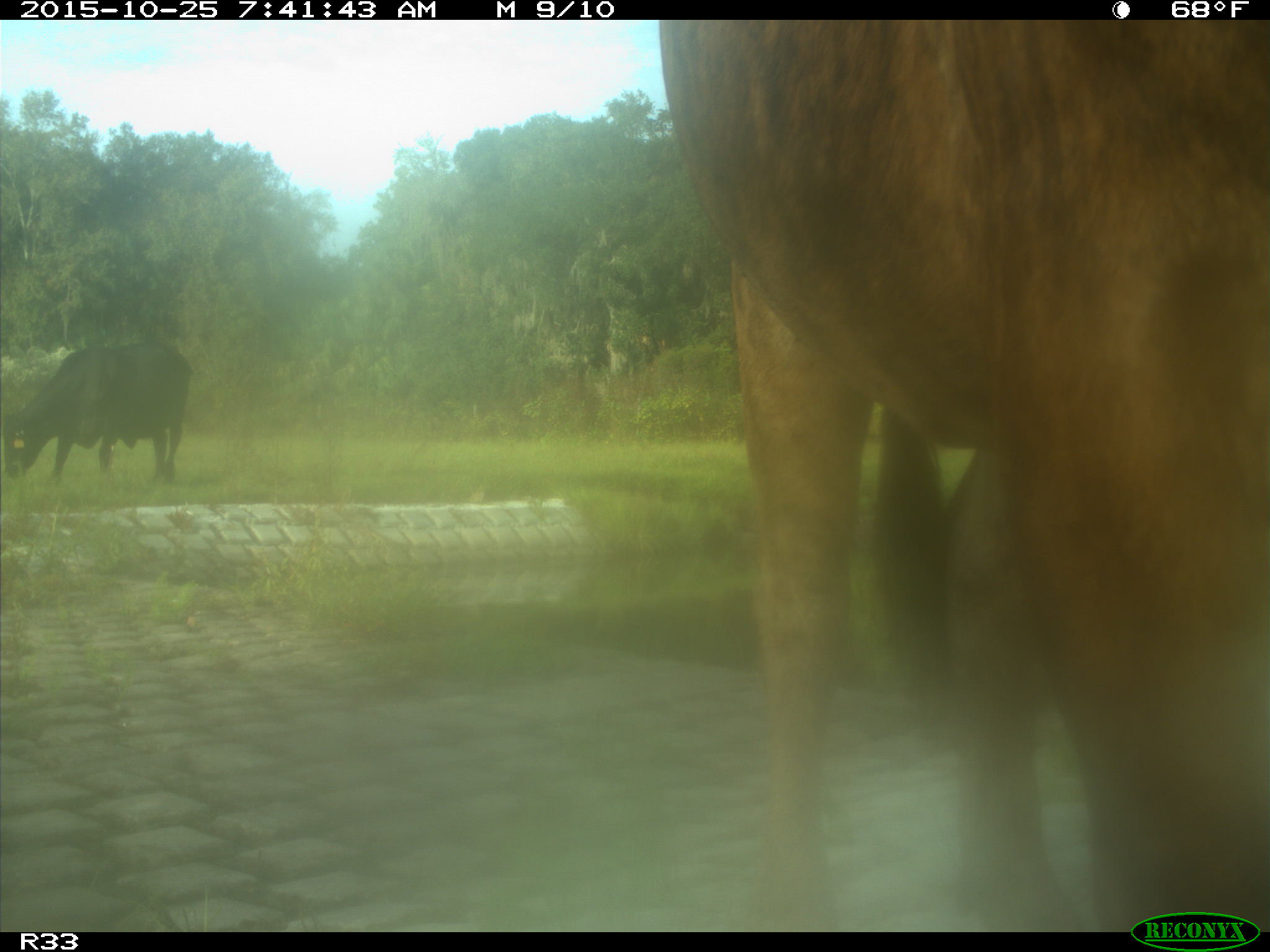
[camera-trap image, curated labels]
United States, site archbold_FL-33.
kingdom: Animalia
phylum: Chordata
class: Mammalia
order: Artiodactyla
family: Bovidae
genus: Bos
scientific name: Bos taurus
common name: domestic cow